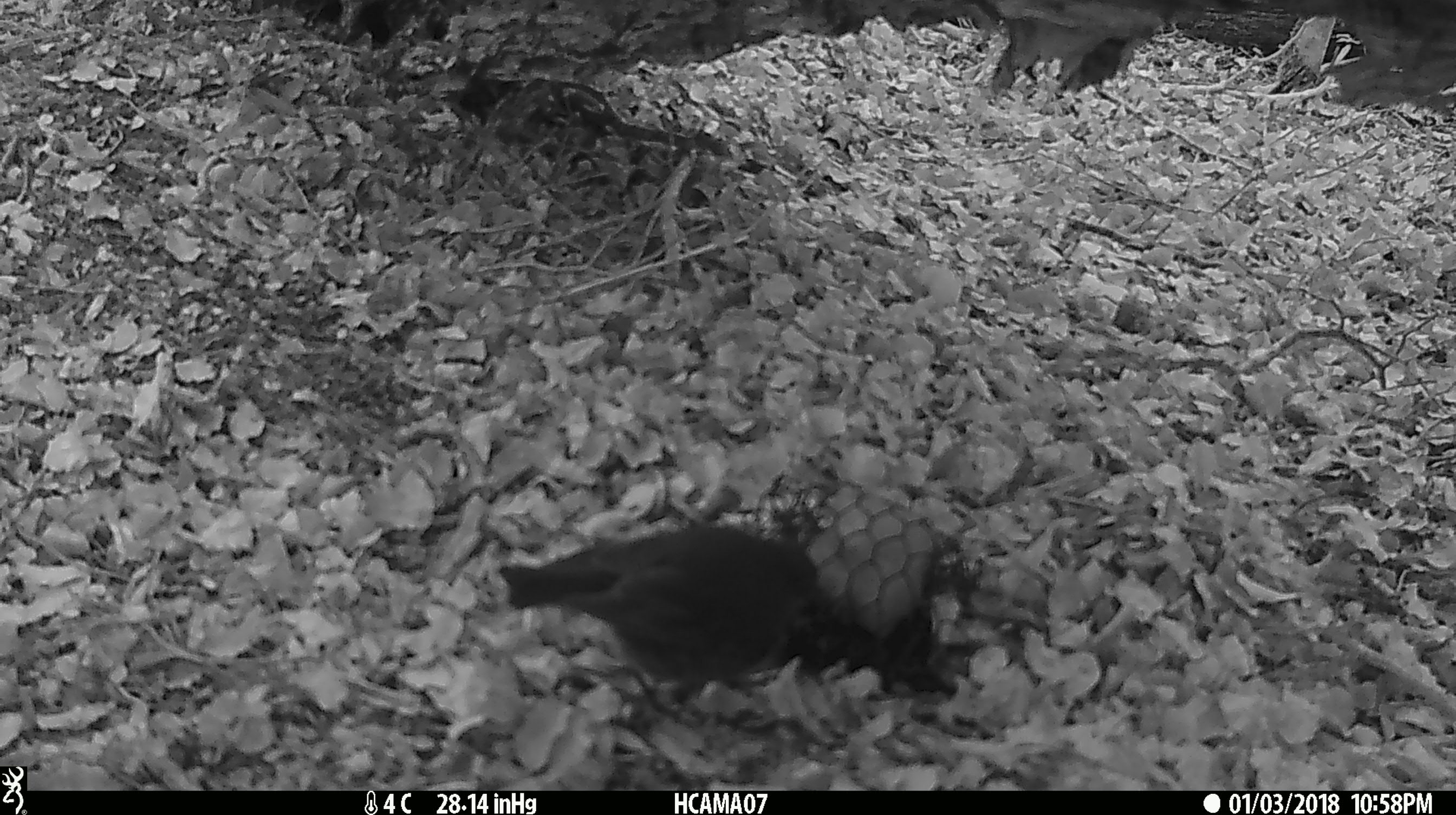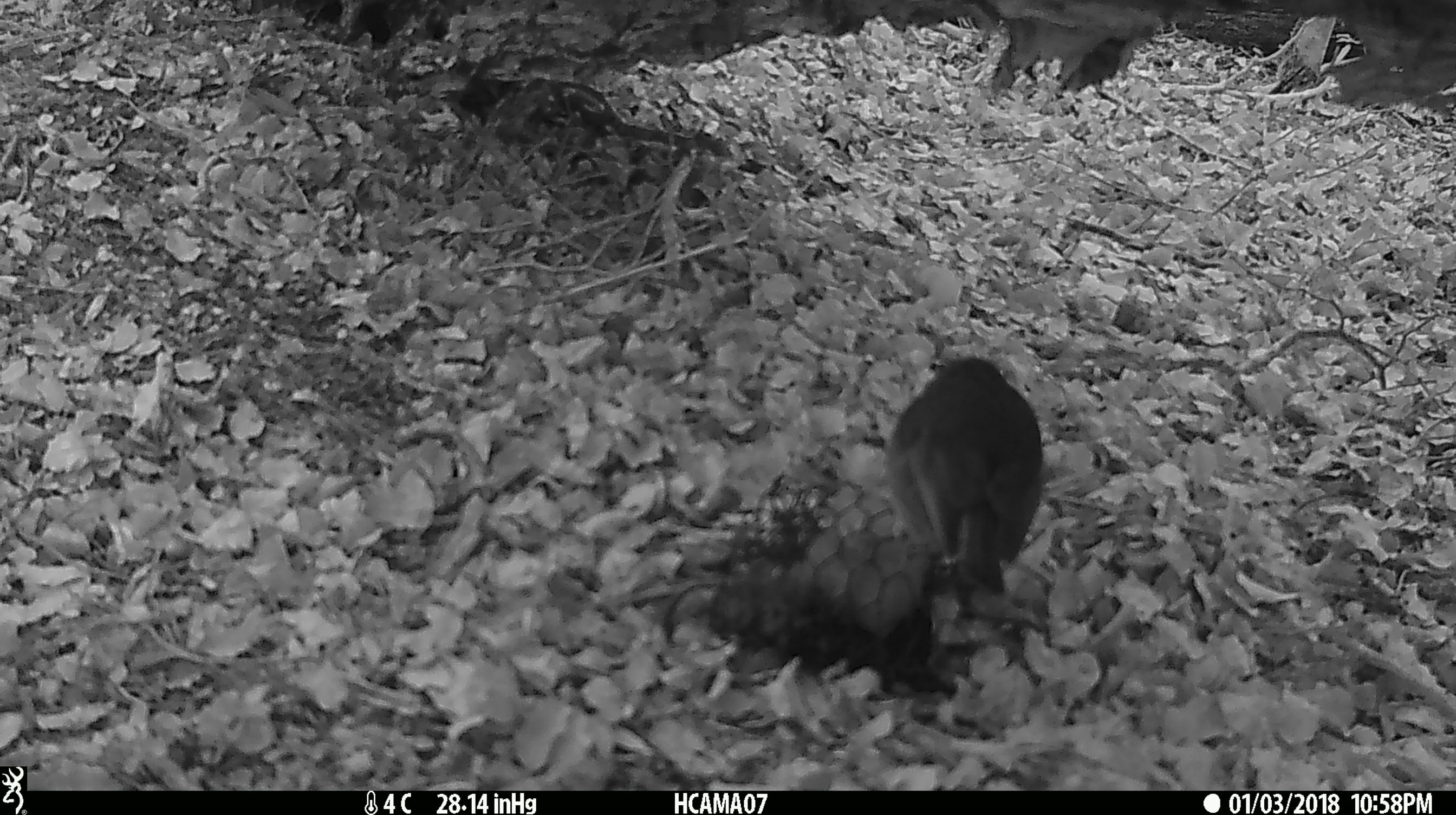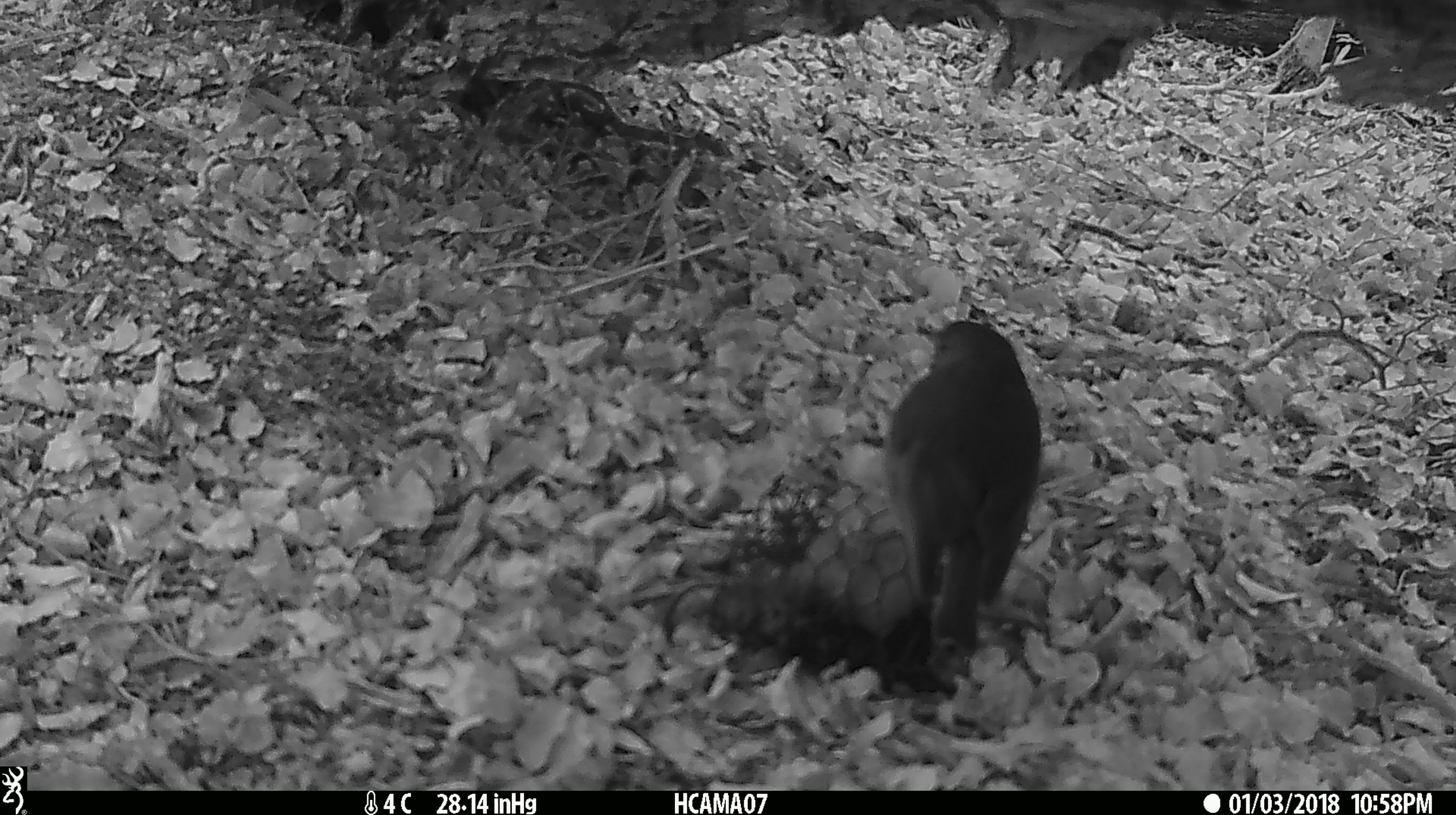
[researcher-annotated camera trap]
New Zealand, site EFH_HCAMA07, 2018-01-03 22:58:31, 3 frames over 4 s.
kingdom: Animalia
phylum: Chordata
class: Aves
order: Passeriformes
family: Petroicidae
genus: Petroica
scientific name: Petroica australis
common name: new zealand robin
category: robin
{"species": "robin (new zealand robin) (Petroica australis)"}